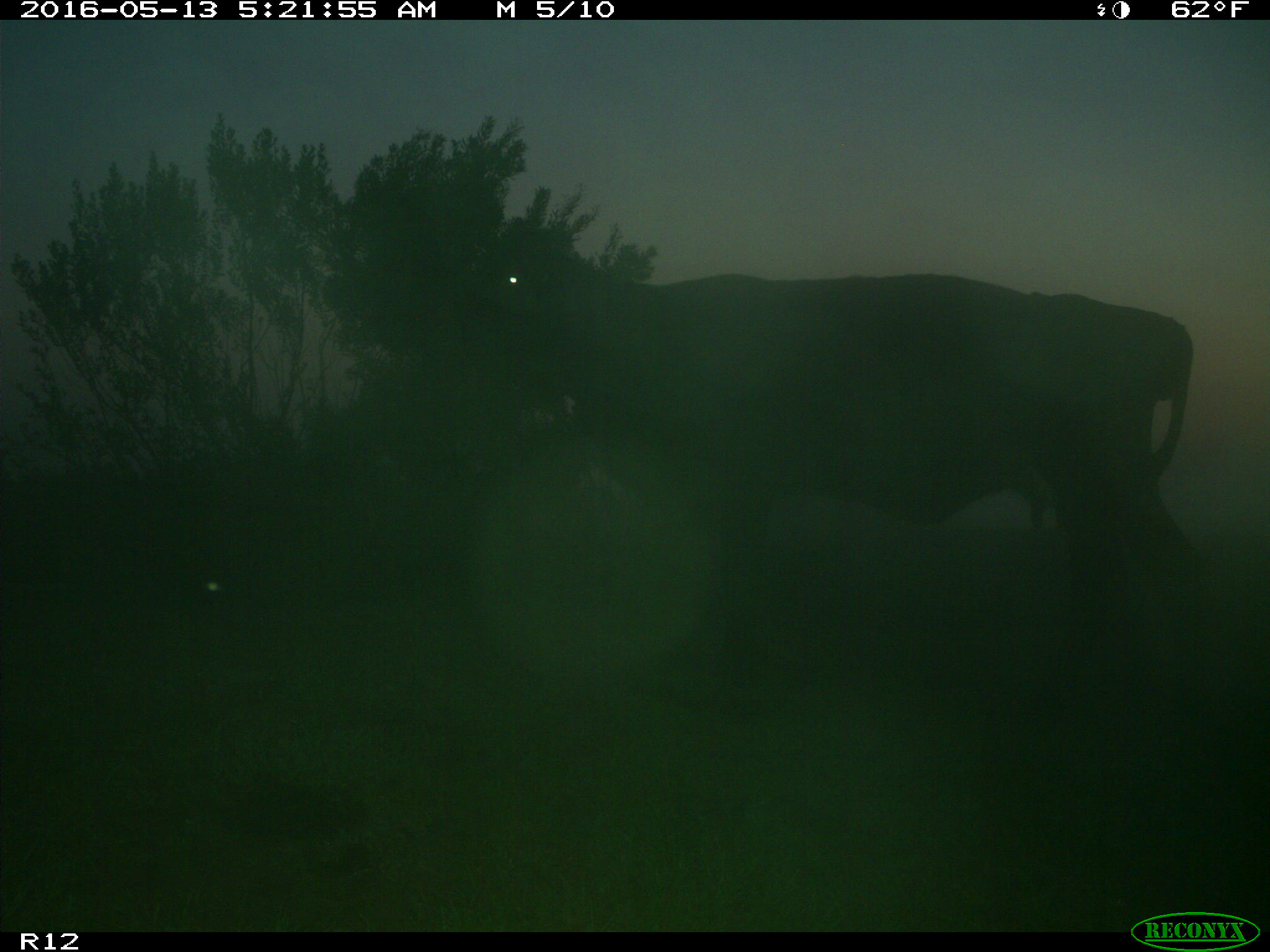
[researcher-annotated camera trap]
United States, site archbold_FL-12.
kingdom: Animalia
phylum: Chordata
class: Mammalia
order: Artiodactyla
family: Bovidae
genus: Bos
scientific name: Bos taurus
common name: domestic cow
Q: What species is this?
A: Bos taurus (domestic cow).